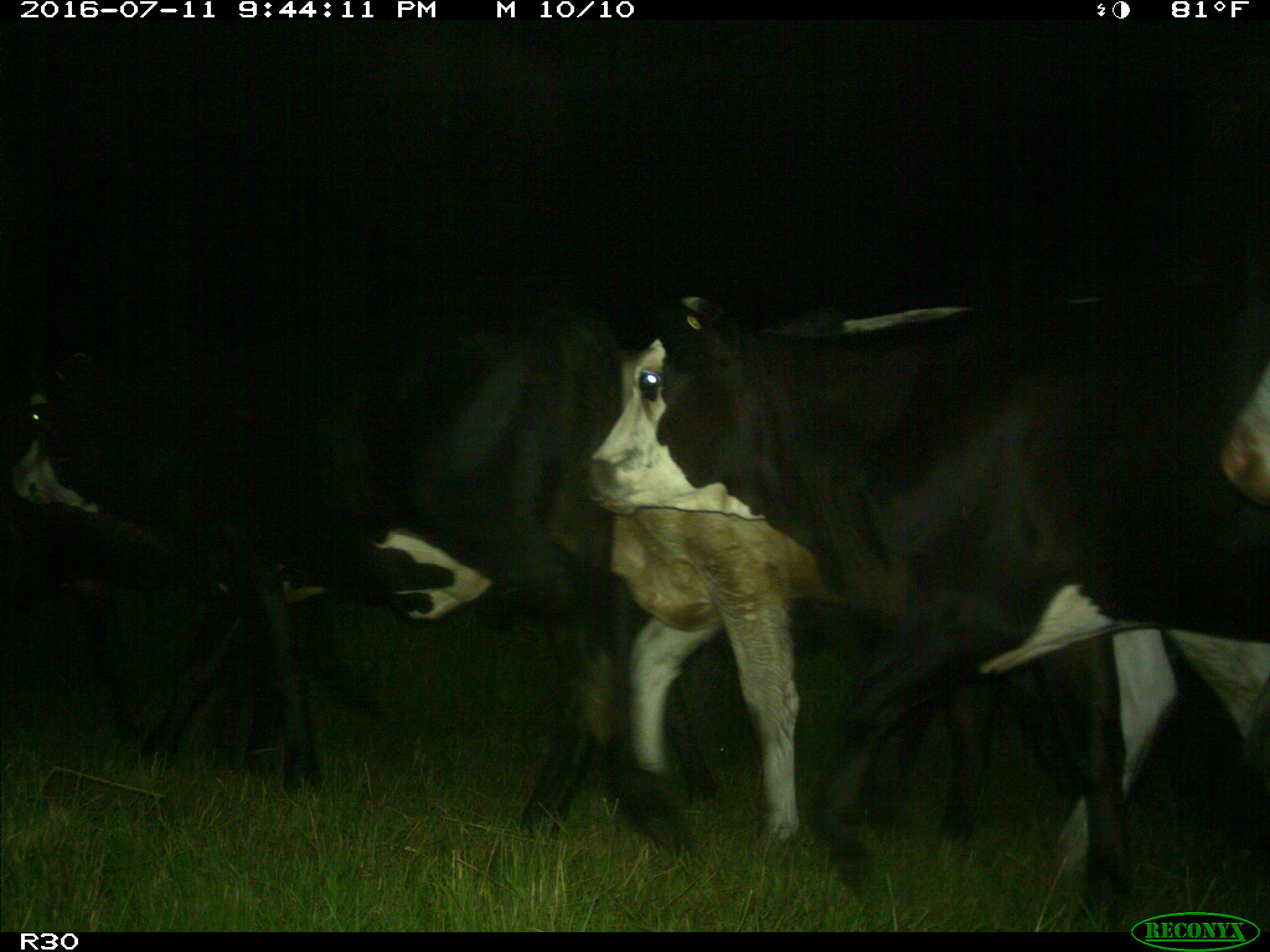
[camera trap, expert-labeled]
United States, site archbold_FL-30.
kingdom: Animalia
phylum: Chordata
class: Mammalia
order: Artiodactyla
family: Bovidae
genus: Bos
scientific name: Bos taurus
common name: domestic cow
Bos taurus (domestic cow).